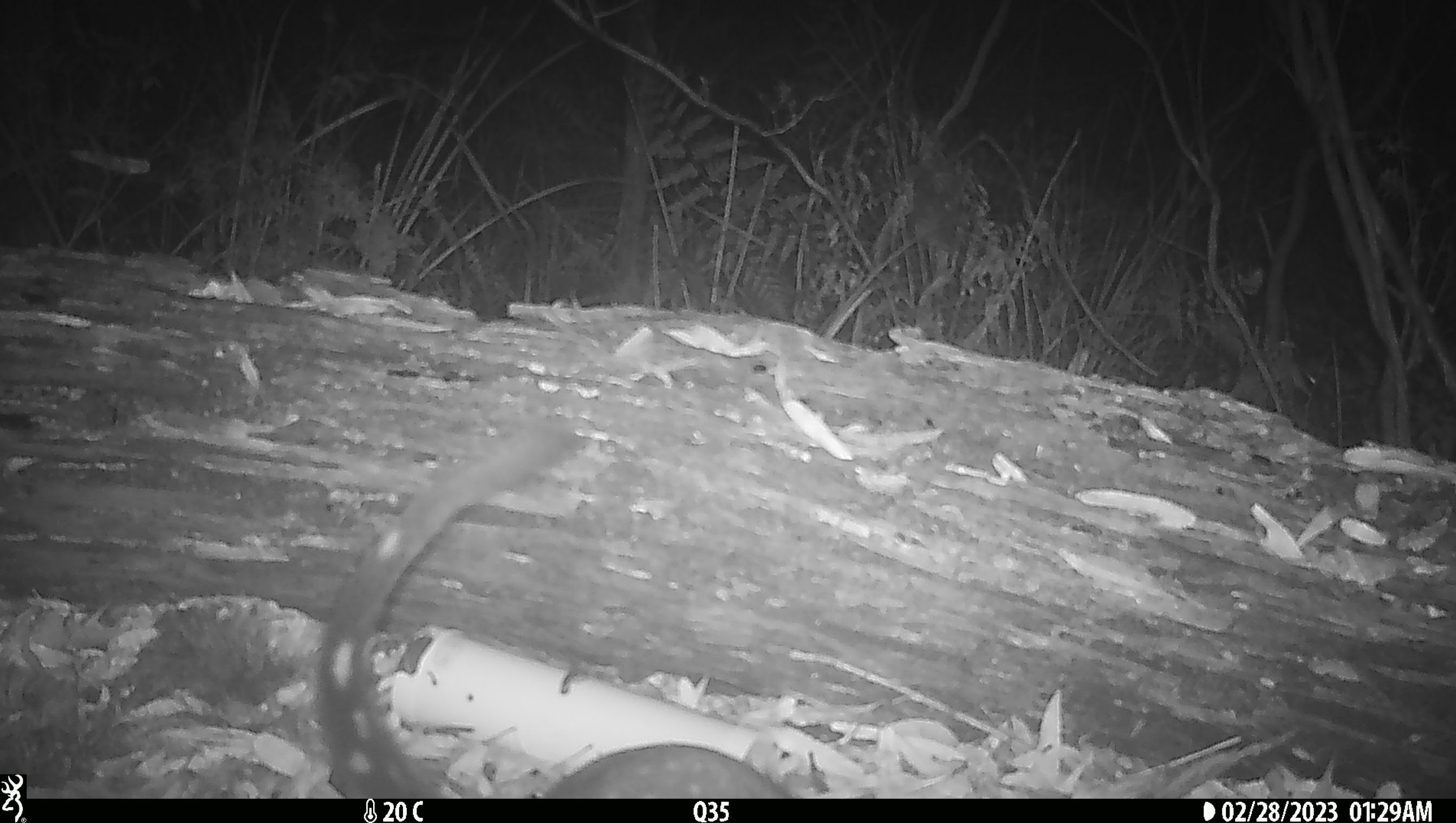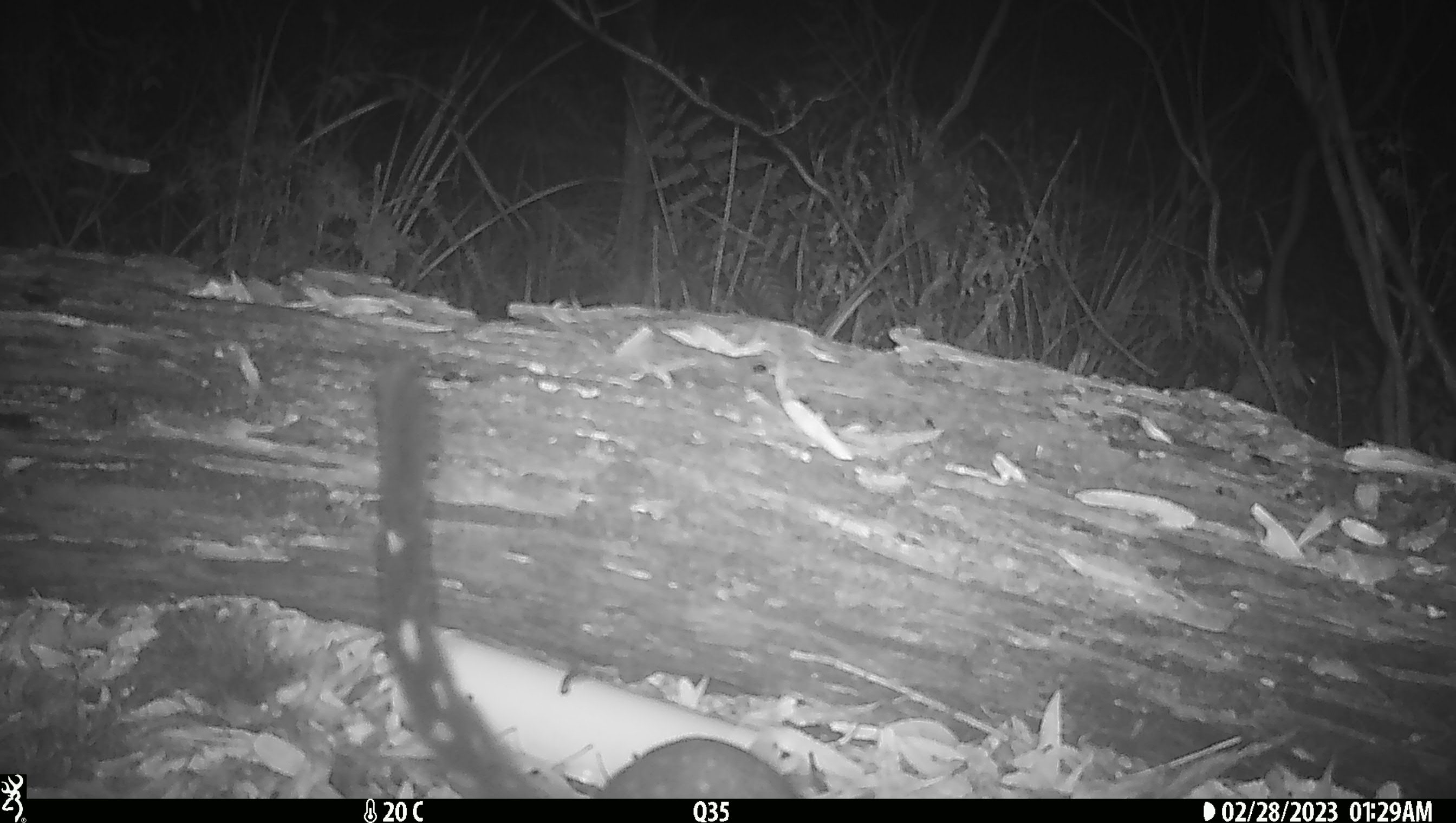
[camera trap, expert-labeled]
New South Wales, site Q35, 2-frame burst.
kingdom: Animalia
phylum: Chordata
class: Mammalia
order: Dasyuromorphia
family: Dasyuridae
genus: Dasyurus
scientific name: Dasyurus maculatus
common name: spotted-tailed quoll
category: quoll